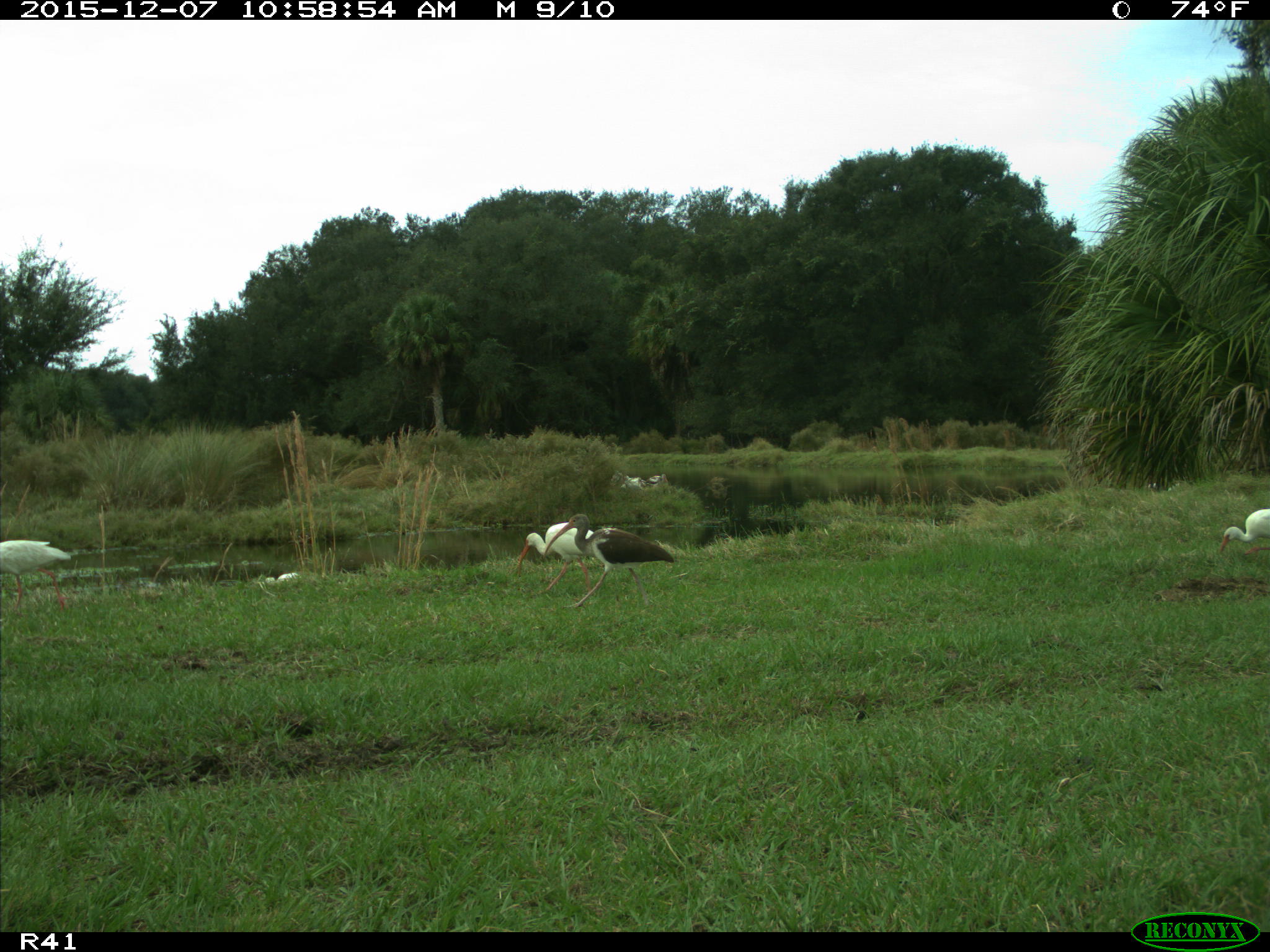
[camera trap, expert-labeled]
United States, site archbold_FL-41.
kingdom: Animalia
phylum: Chordata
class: Aves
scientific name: Aves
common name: birds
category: unidentified bird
Unidentified bird (birds) (Aves).